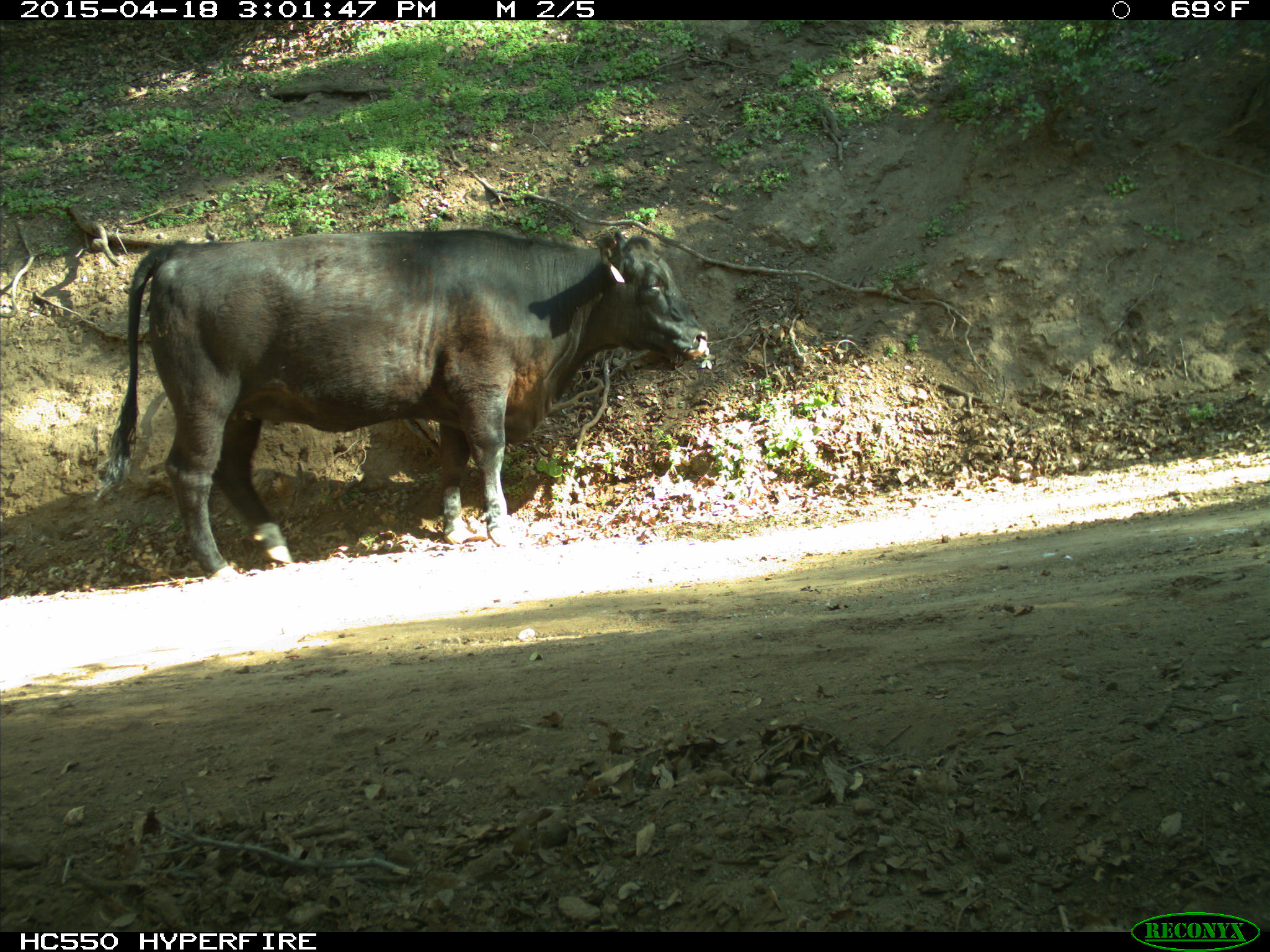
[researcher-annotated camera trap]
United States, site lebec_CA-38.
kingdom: Animalia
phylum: Chordata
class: Mammalia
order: Artiodactyla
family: Bovidae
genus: Bos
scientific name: Bos taurus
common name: domestic cow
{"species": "Bos taurus (domestic cow)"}